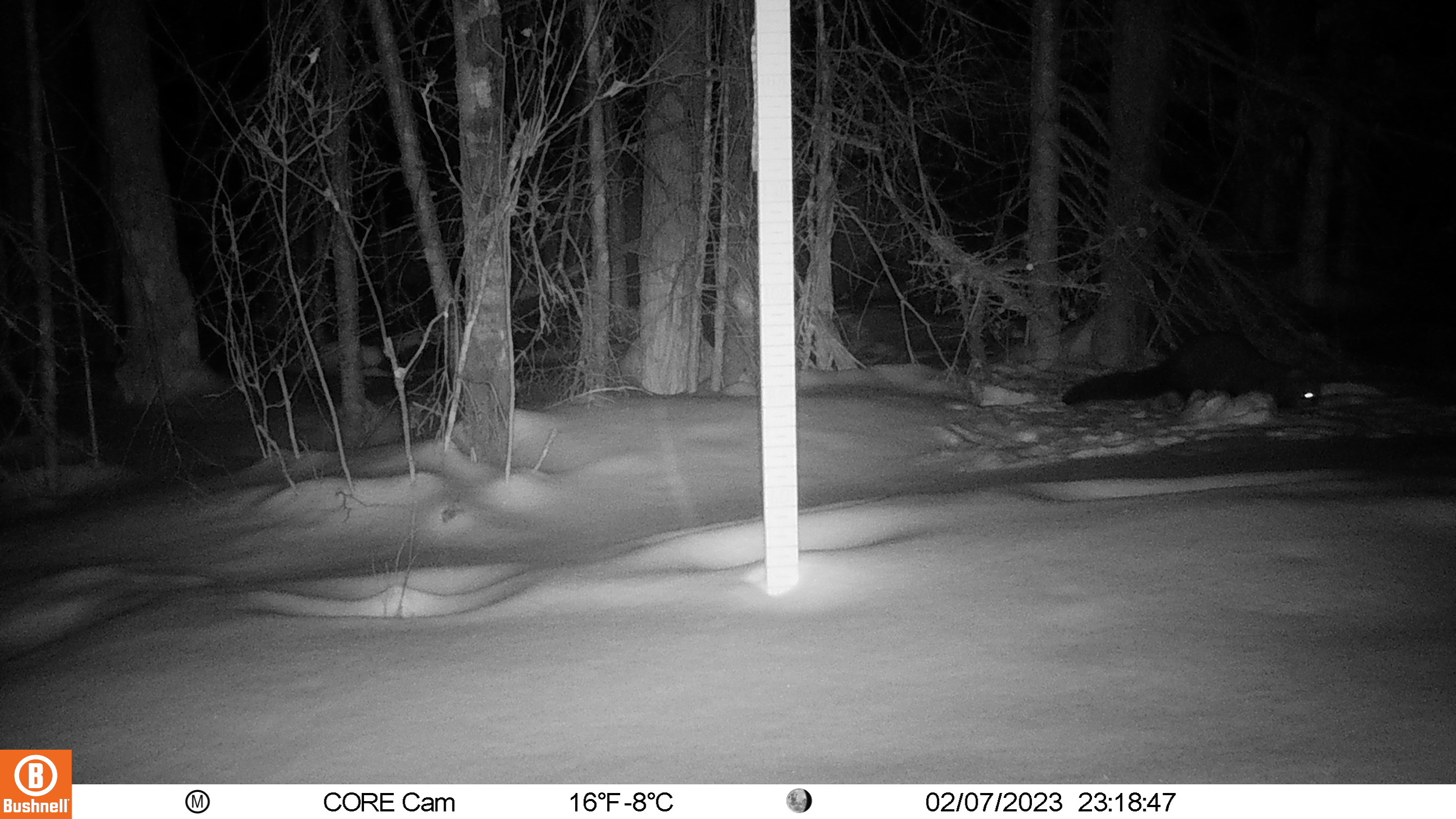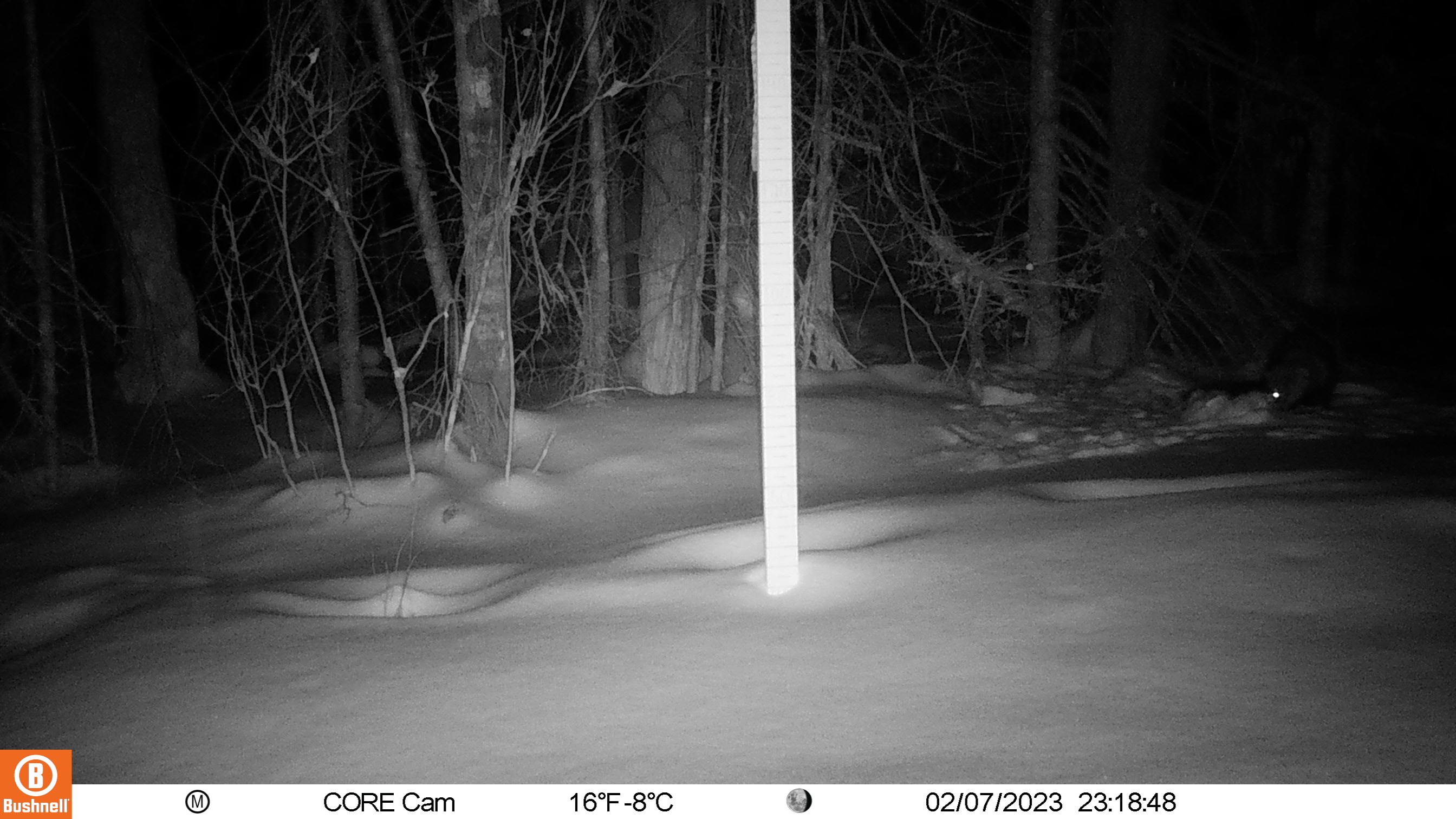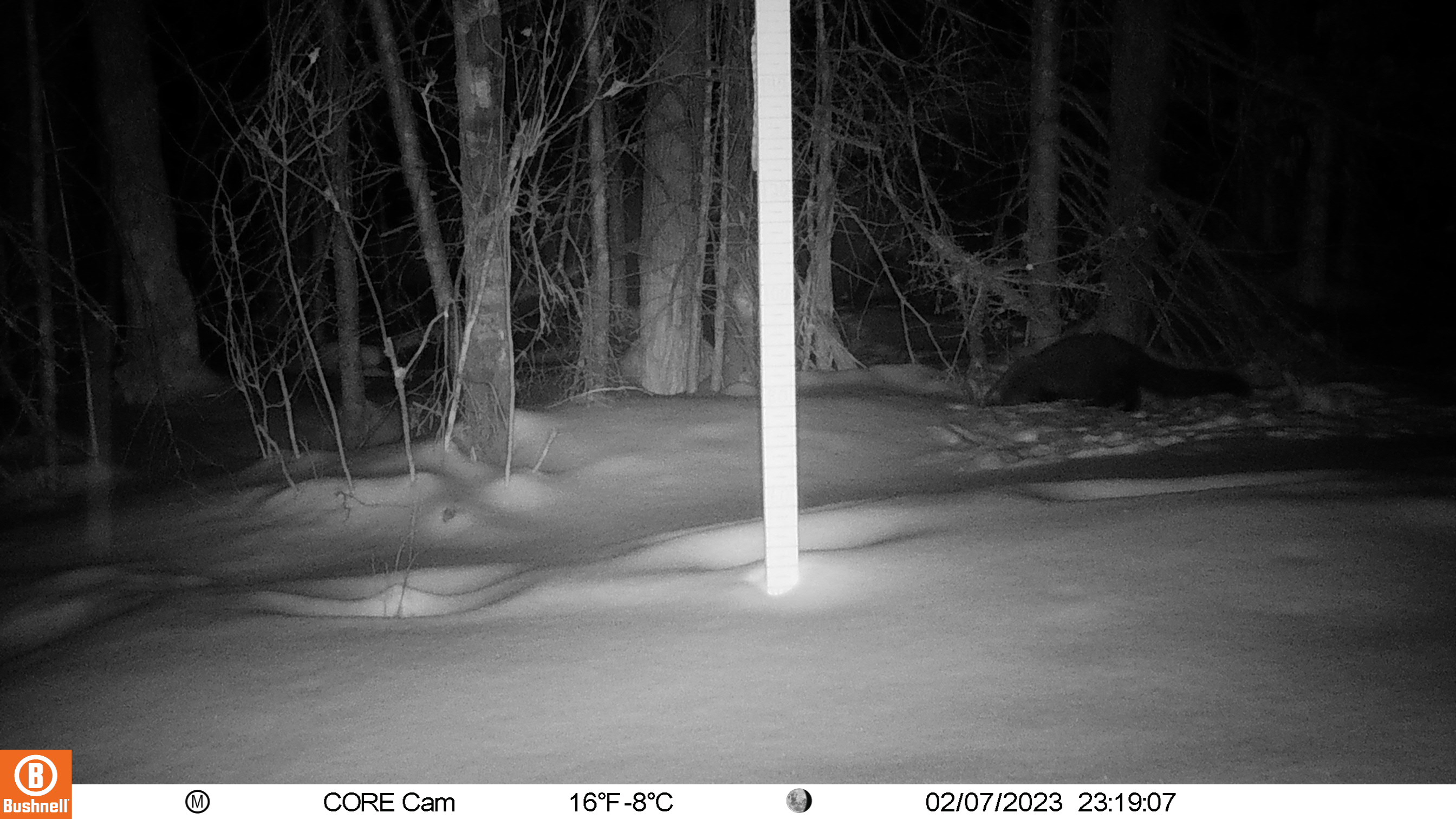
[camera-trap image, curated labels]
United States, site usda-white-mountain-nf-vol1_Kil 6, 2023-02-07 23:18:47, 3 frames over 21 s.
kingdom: Animalia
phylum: Chordata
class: Mammalia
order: Carnivora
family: Mustelidae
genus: Pekania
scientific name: Pekania pennanti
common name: fisher